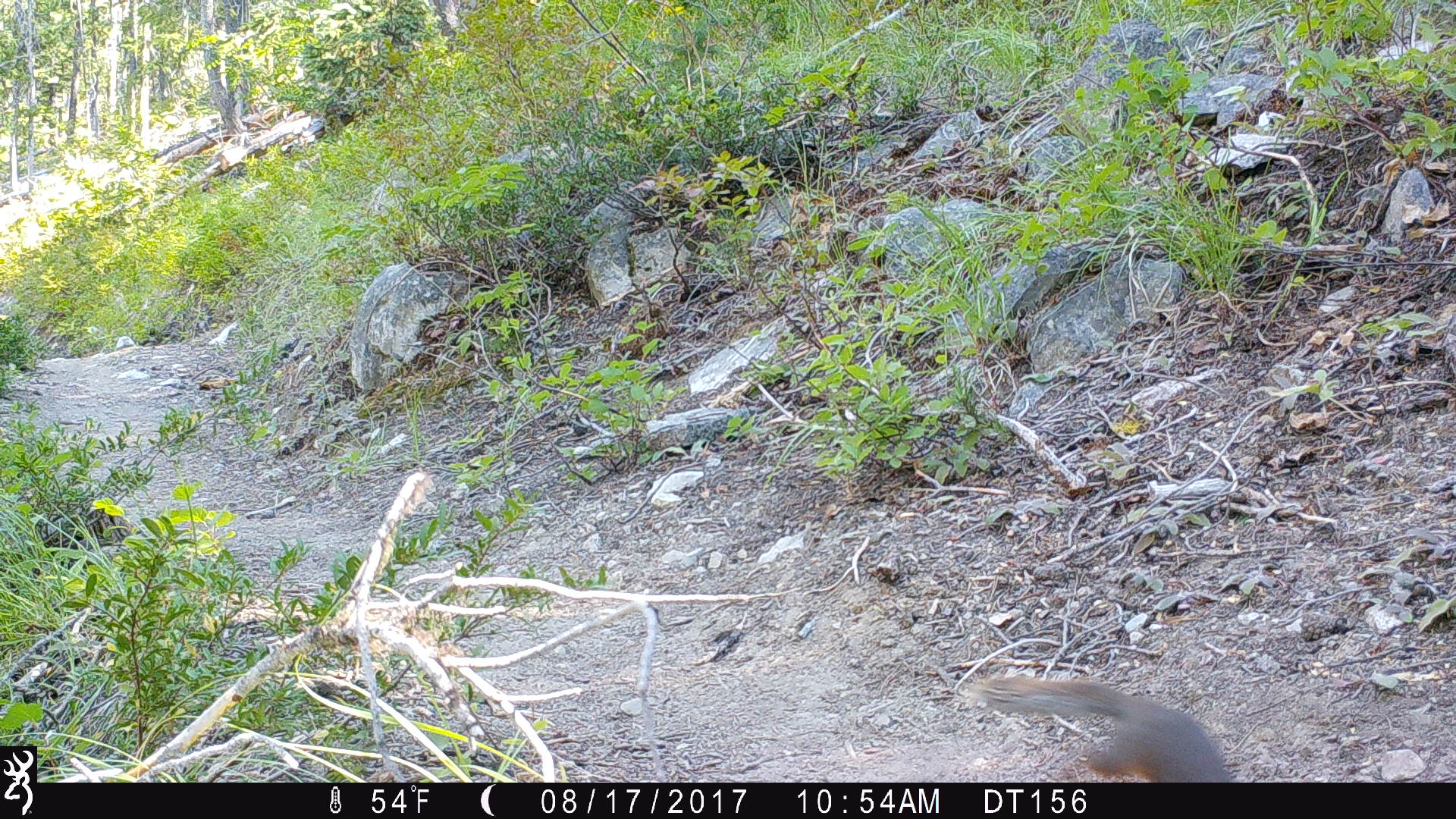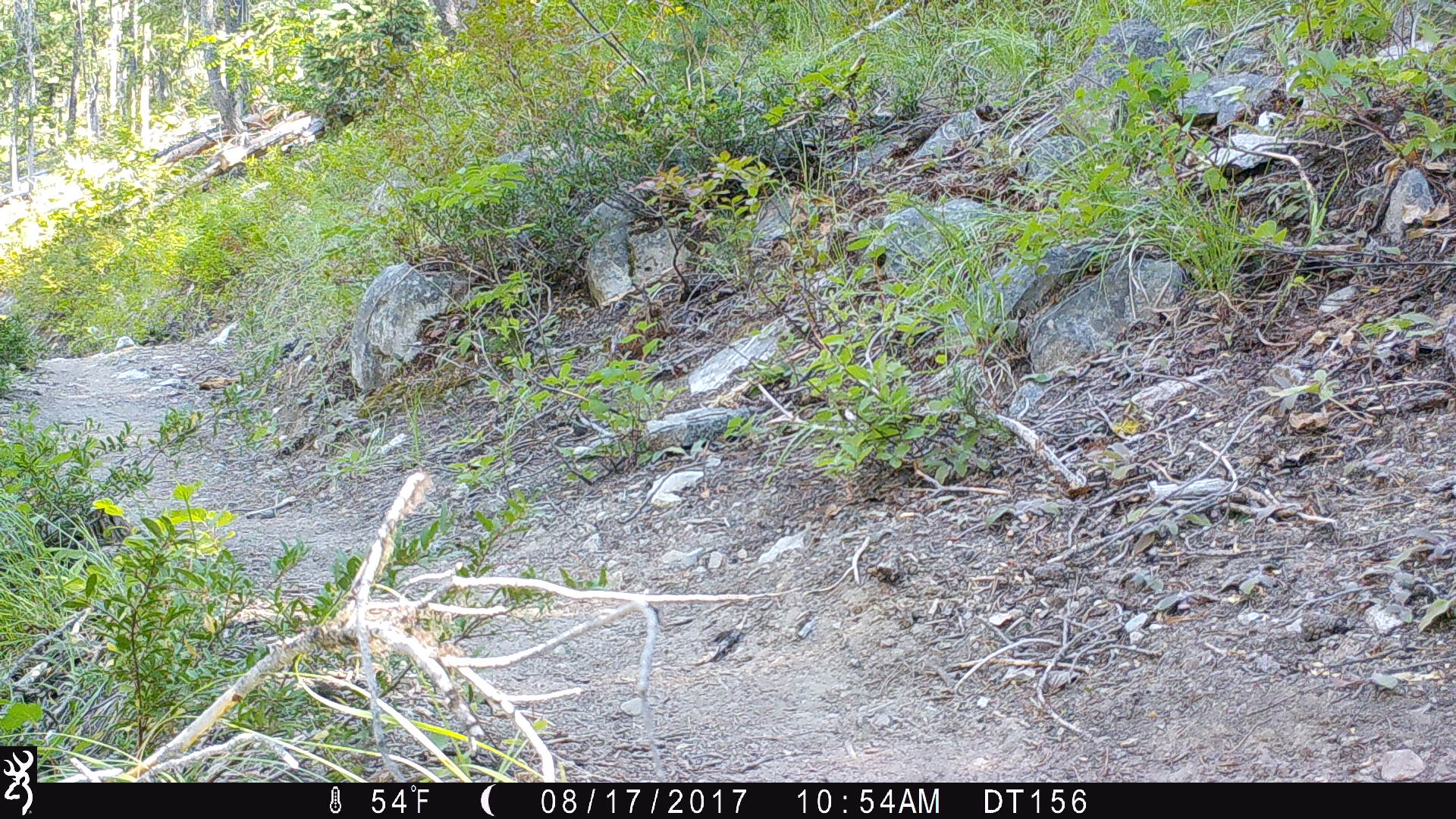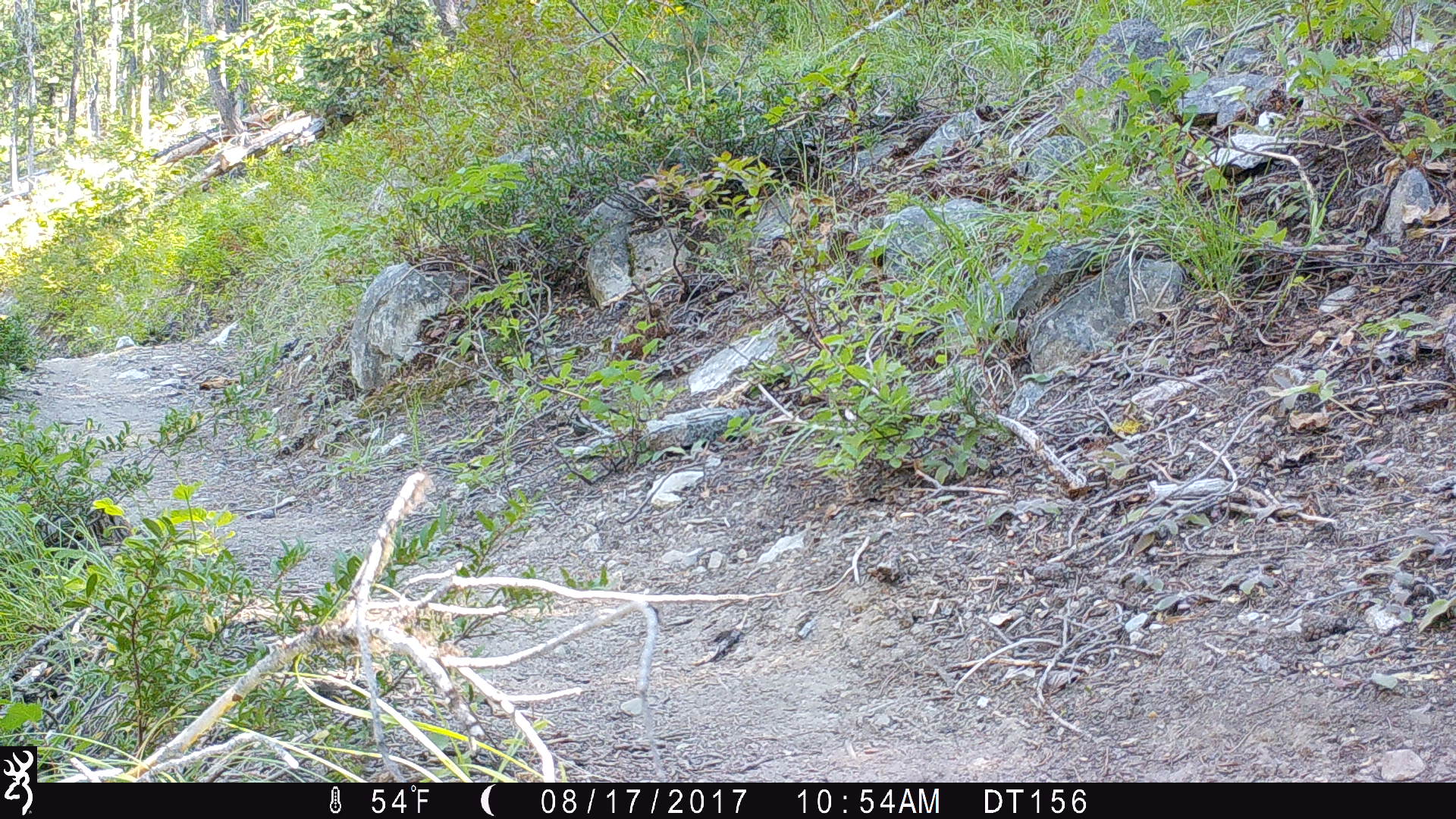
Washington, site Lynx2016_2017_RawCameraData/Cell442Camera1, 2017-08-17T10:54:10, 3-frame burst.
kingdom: Animalia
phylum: Chordata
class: Mammalia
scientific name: Mammalia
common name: small mammal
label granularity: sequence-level